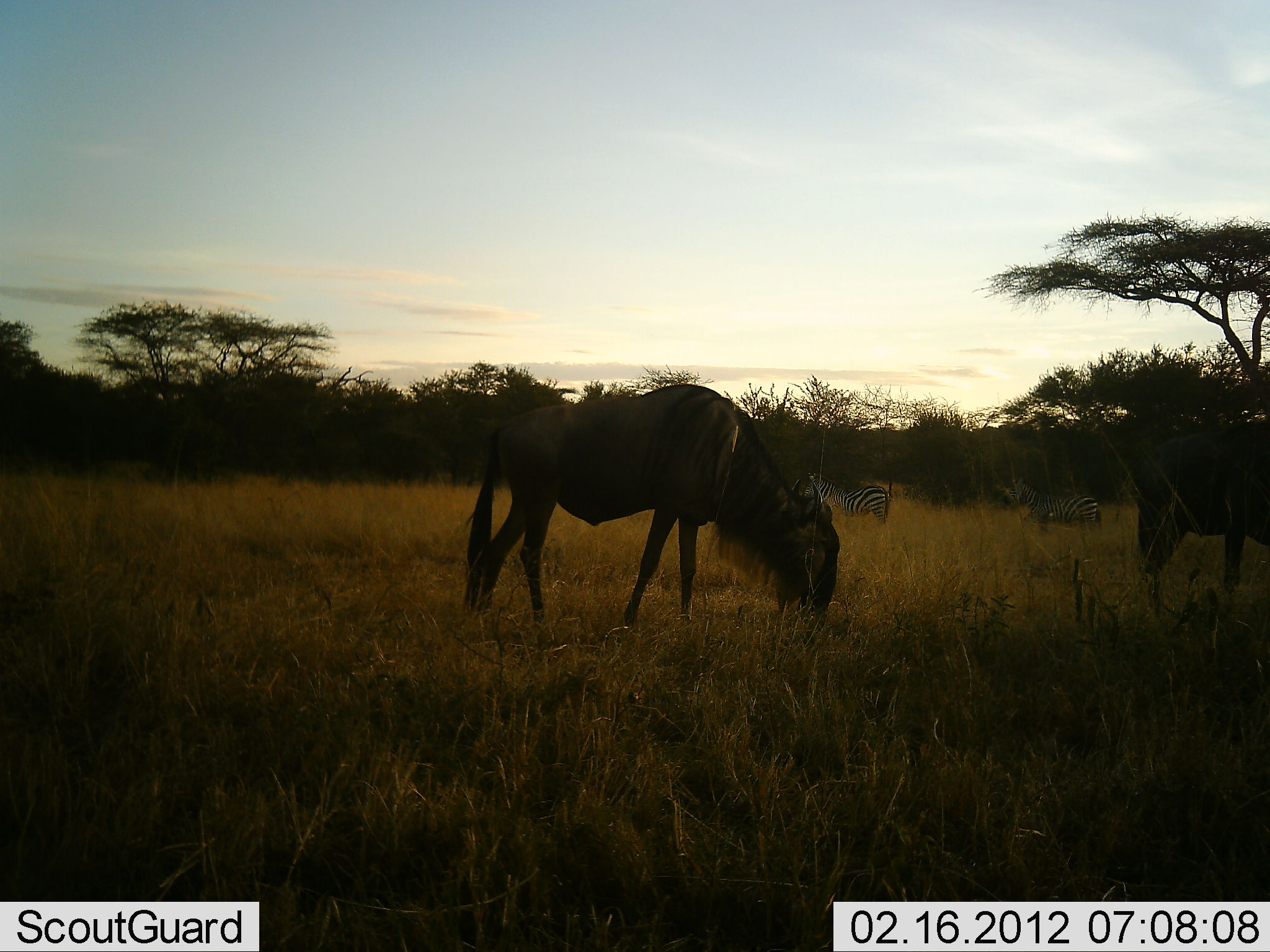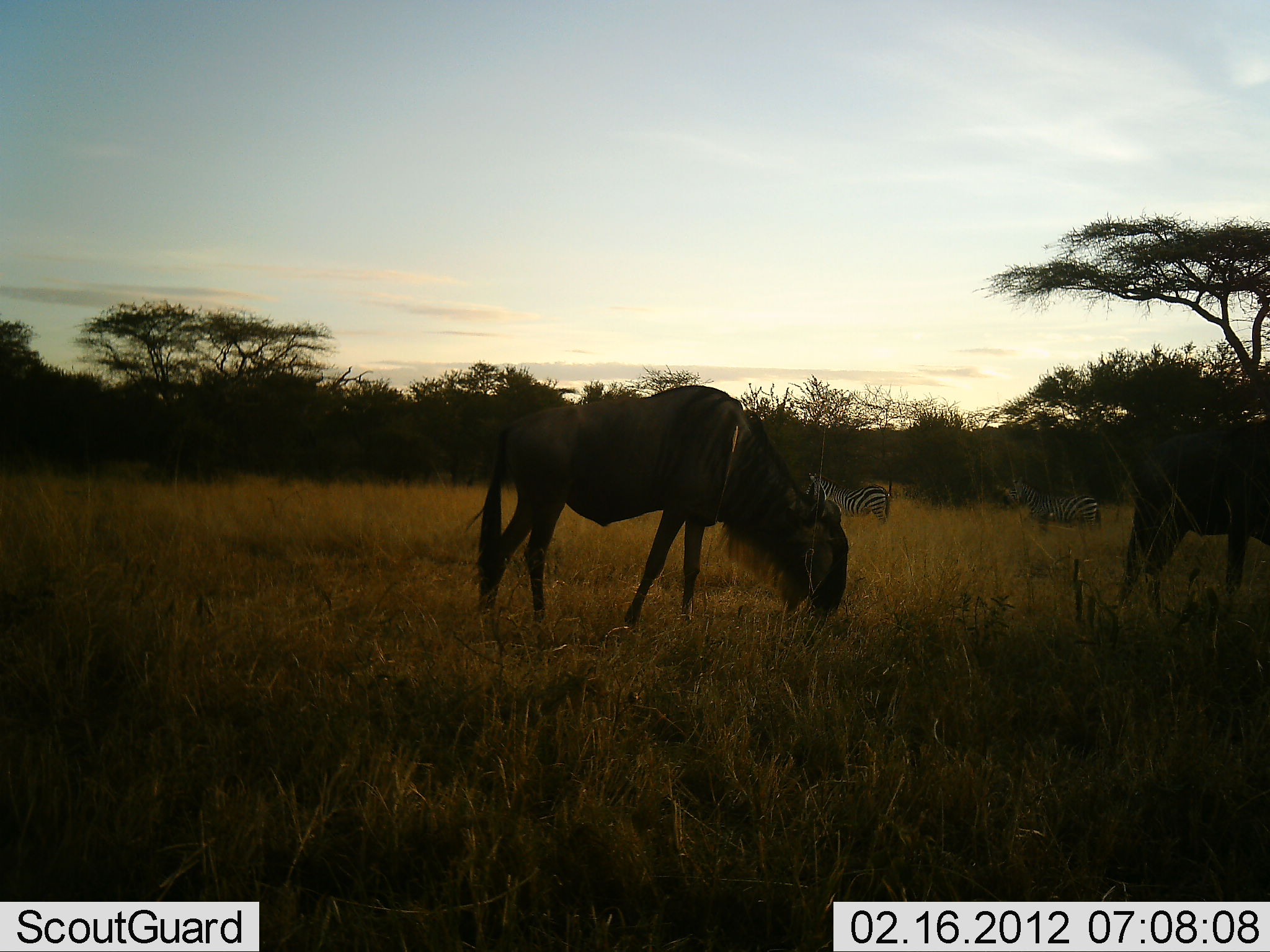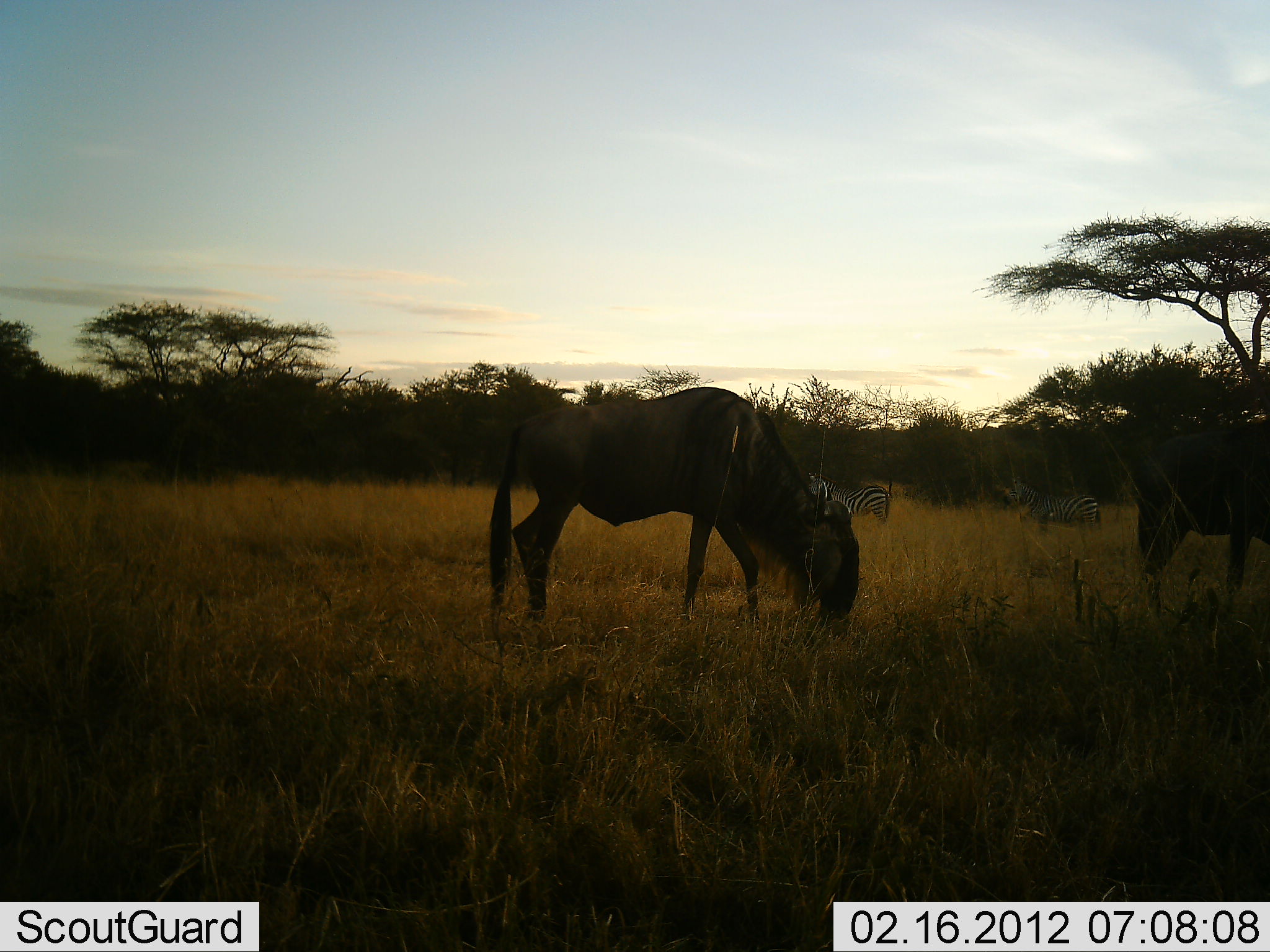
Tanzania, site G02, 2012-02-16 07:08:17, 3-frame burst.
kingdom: Animalia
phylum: Chordata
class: Mammalia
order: Artiodactyla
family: Bovidae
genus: Connochaetes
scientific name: Connochaetes taurinus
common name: blue wildebeest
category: wildebeest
Wildebeest (blue wildebeest) (Connochaetes taurinus), count 2. Behavior (volunteer vote fractions): standing 22%, resting 0%, moving 0%, interacting 0%. Young present (vote fraction): 0%. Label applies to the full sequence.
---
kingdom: Animalia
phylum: Chordata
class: Mammalia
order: Perissodactyla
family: Equidae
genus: Equus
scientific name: Equus quagga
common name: plains zebra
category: zebra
Zebra (plains zebra) (Equus quagga), count 2. Behavior (volunteer vote fractions): standing 59%, resting 5%, moving 5%, interacting 0%. Young present (vote fraction): 0%. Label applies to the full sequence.